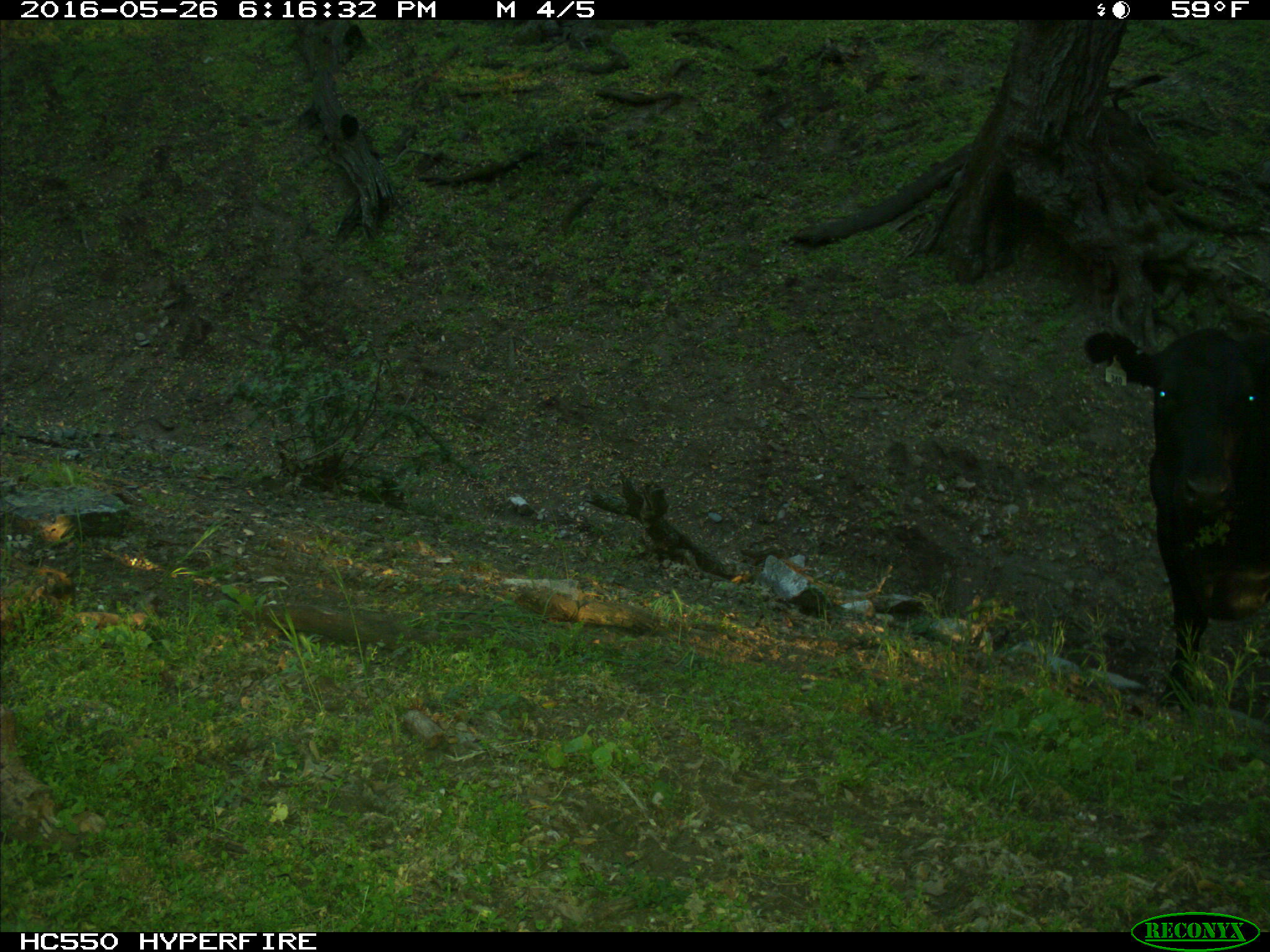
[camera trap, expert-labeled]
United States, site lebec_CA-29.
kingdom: Animalia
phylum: Chordata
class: Mammalia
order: Artiodactyla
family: Bovidae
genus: Bos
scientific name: Bos taurus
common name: domestic cow